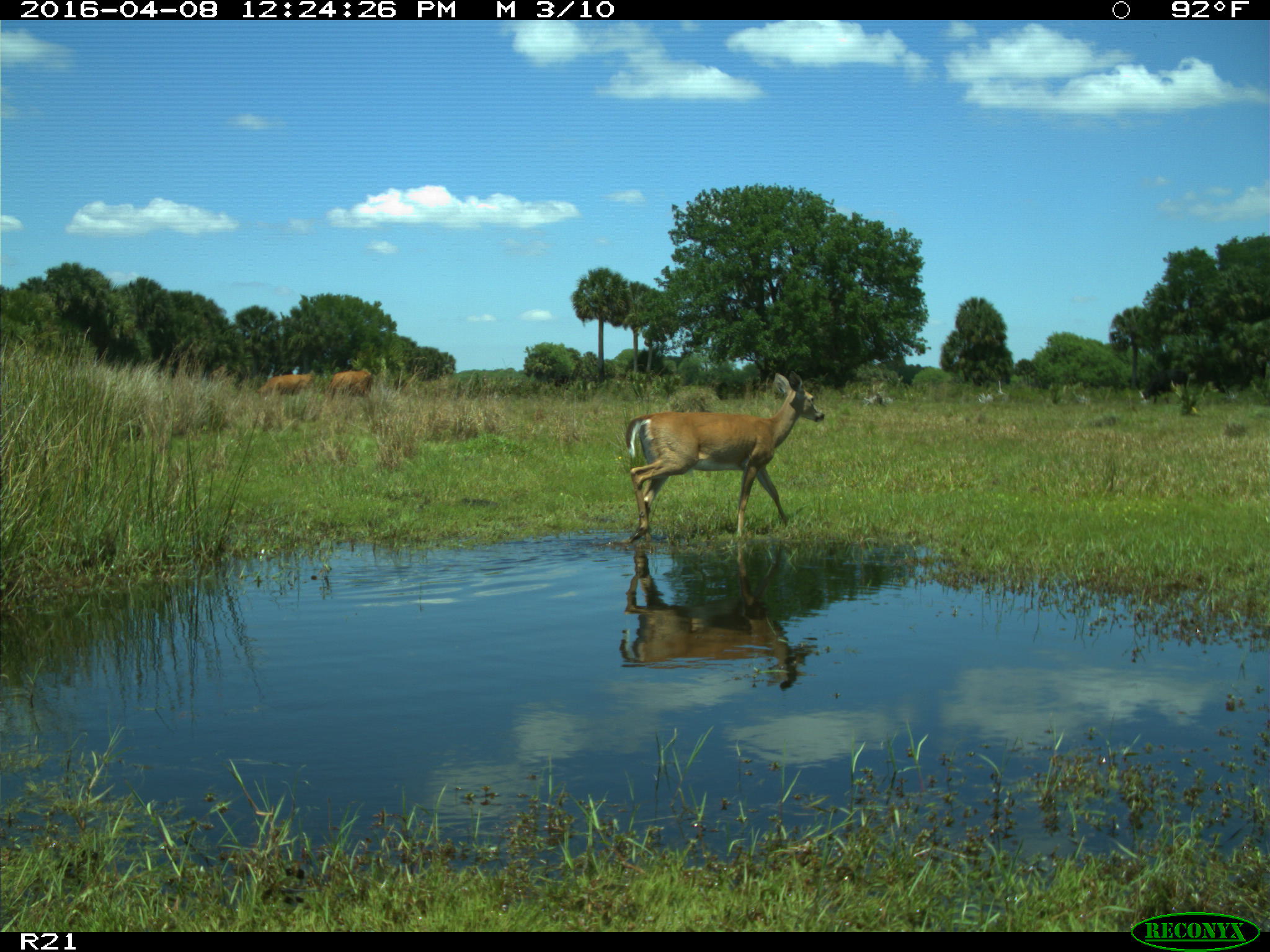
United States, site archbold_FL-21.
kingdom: Animalia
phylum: Chordata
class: Mammalia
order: Artiodactyla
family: Cervidae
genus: Odocoileus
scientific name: Odocoileus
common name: deer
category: unidentified deer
Unidentified deer (deer) (Odocoileus).